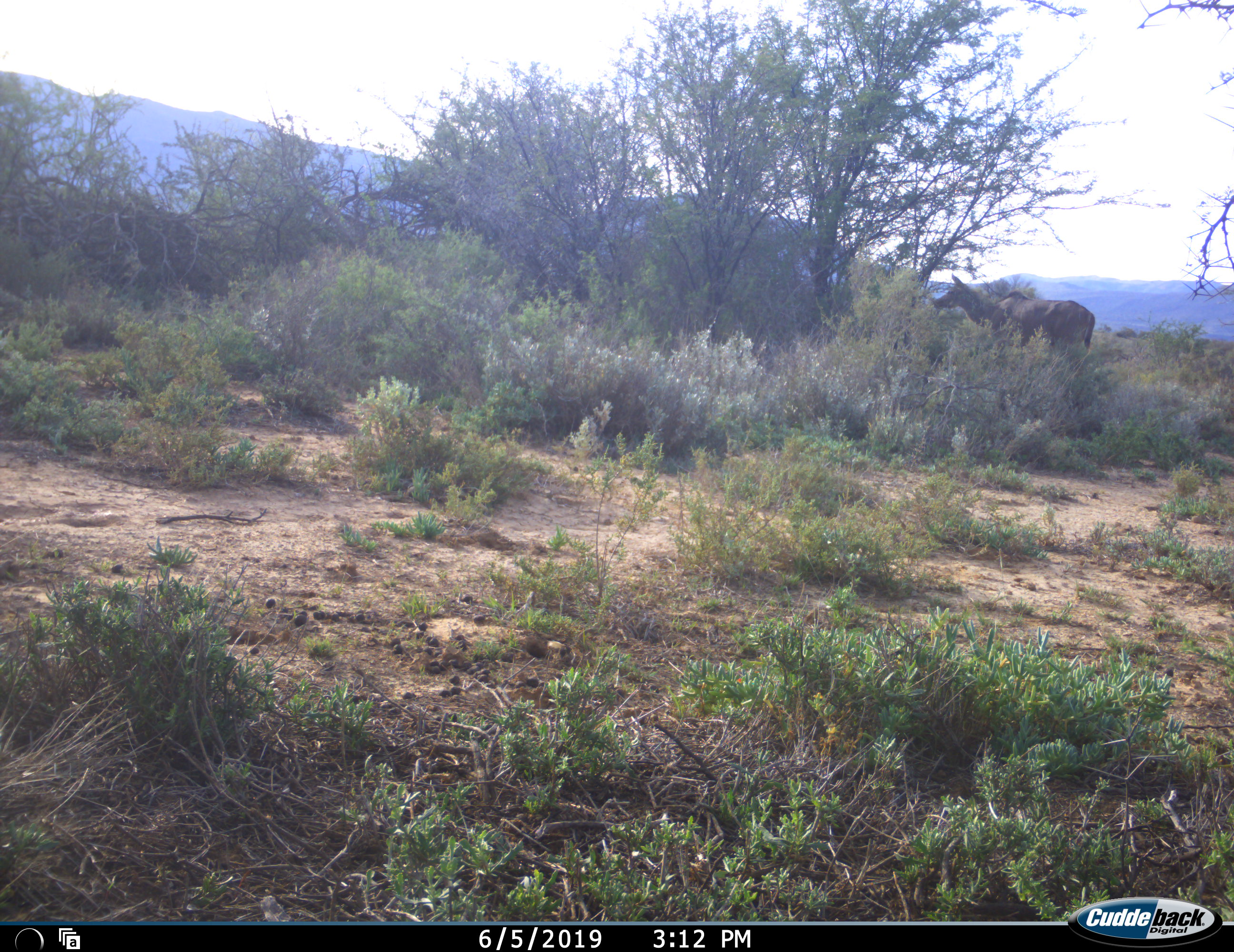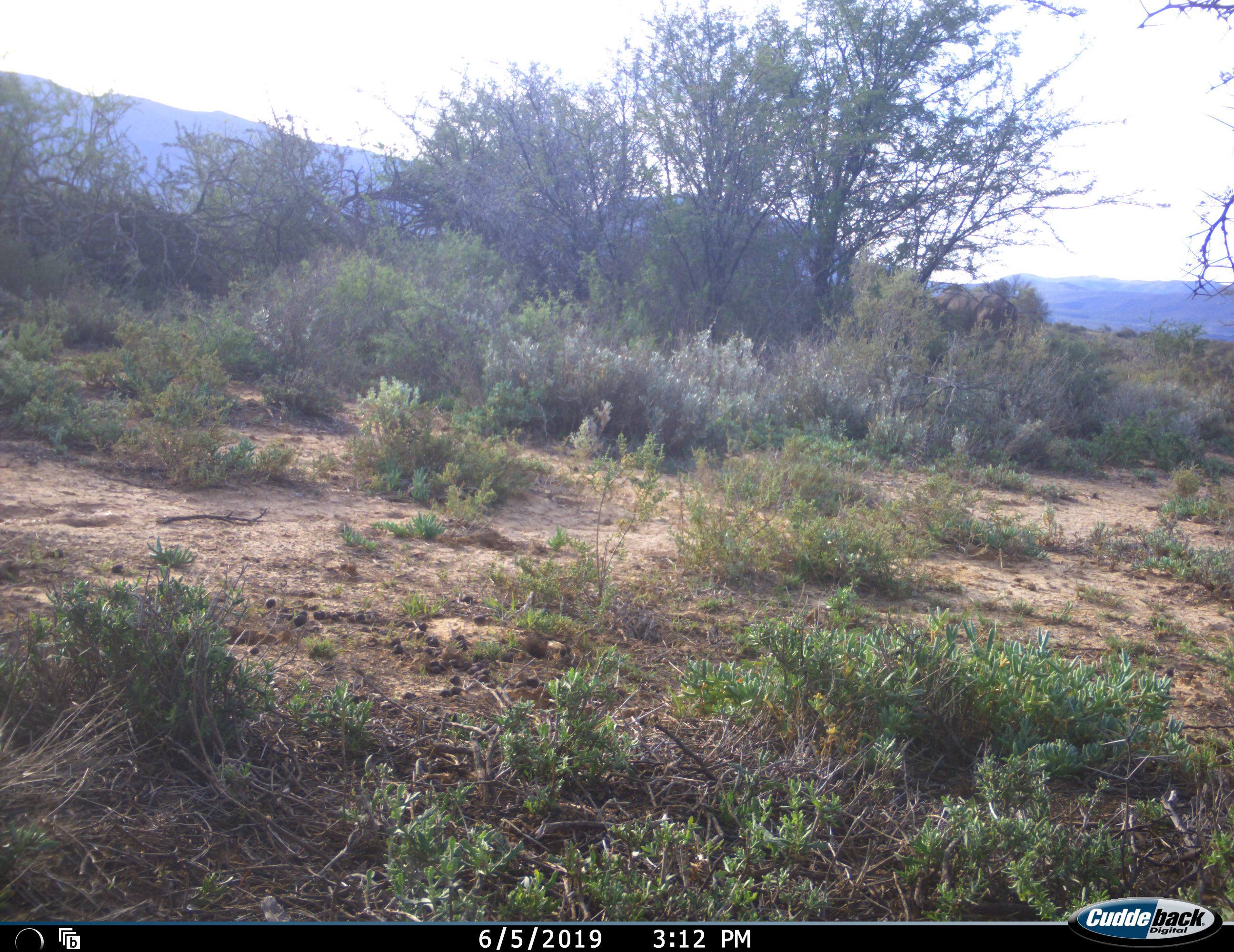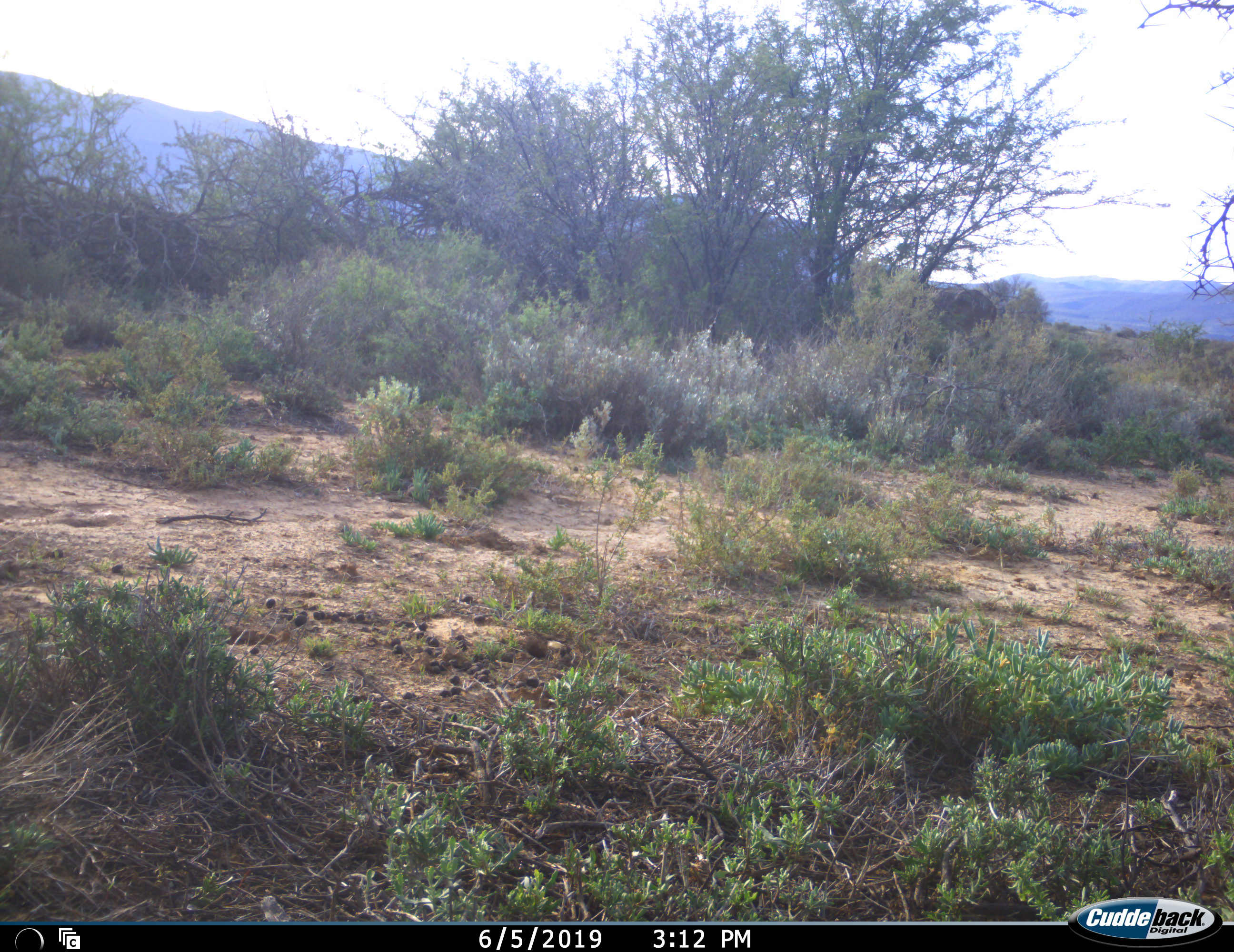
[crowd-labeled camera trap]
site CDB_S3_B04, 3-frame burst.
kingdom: Animalia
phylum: Chordata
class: Mammalia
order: Artiodactyla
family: Bovidae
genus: Tragelaphus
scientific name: Tragelaphus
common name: kudu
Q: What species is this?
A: Kudu (Tragelaphus).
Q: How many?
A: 1.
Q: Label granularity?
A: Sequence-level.